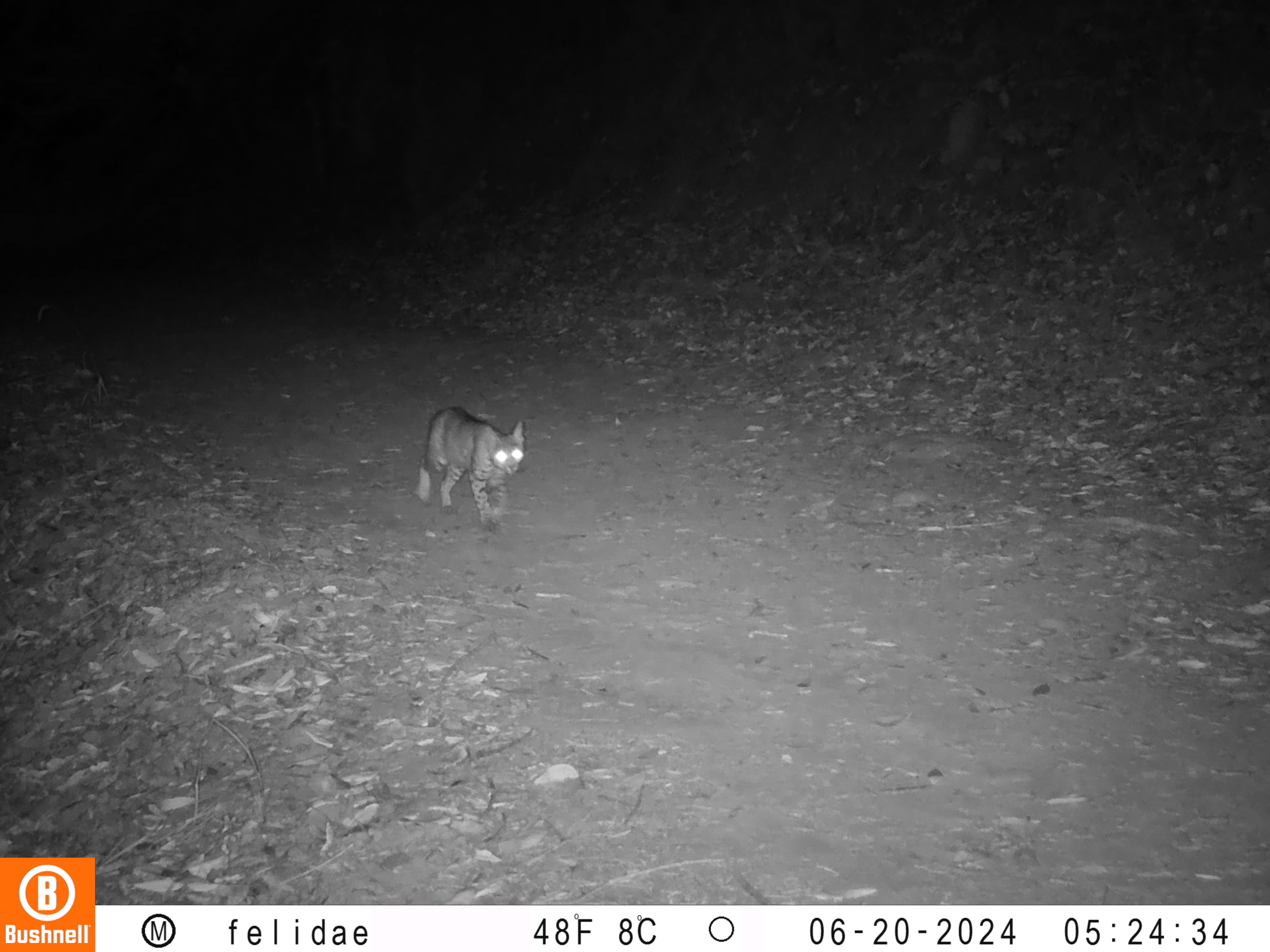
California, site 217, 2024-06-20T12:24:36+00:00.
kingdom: Animalia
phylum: Chordata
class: Mammalia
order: Carnivora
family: Felidae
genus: Lynx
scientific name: Lynx rufus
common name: bobcat